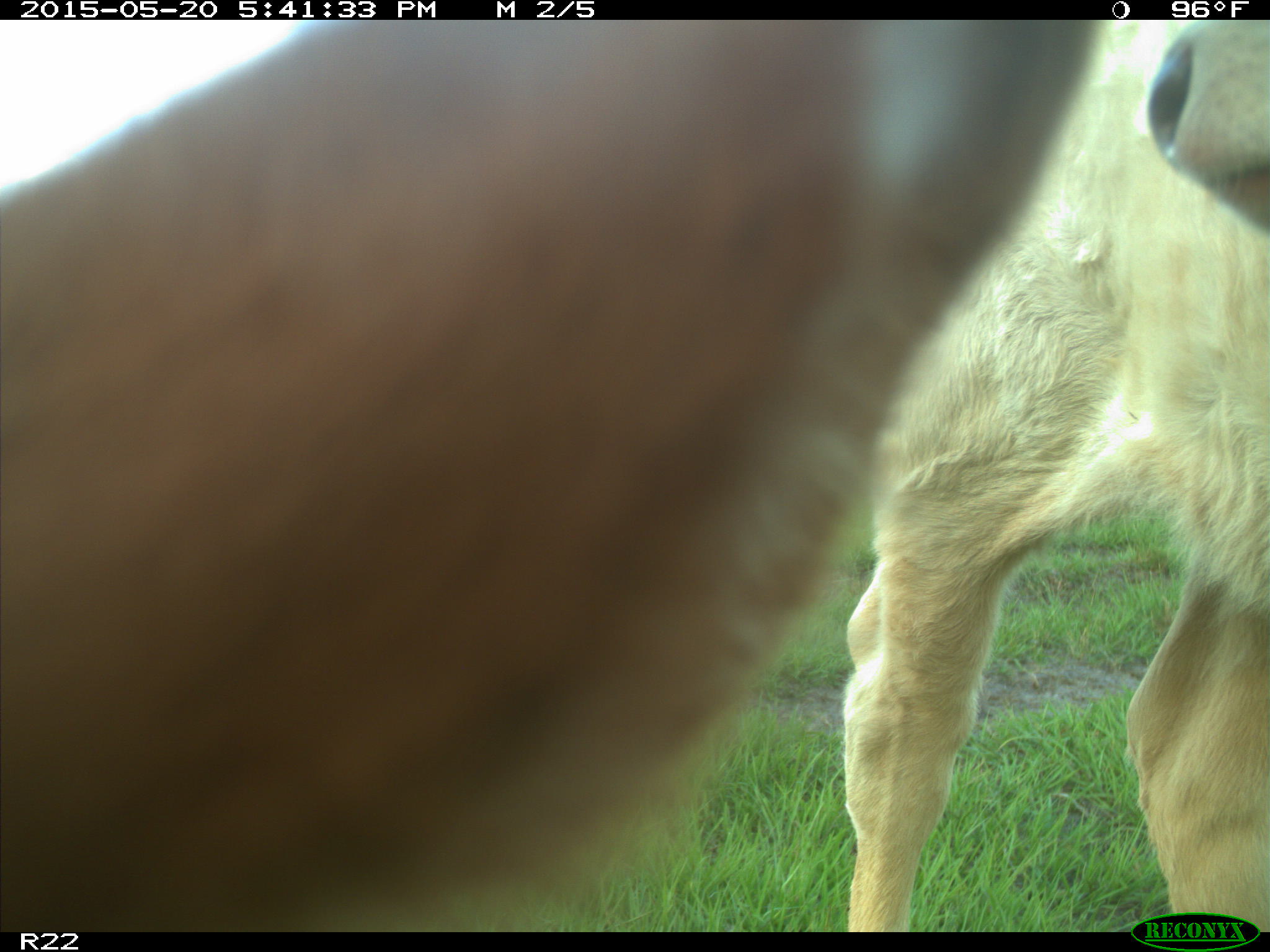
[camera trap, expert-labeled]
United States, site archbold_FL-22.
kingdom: Animalia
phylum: Chordata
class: Mammalia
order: Artiodactyla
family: Bovidae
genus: Bos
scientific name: Bos taurus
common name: domestic cow